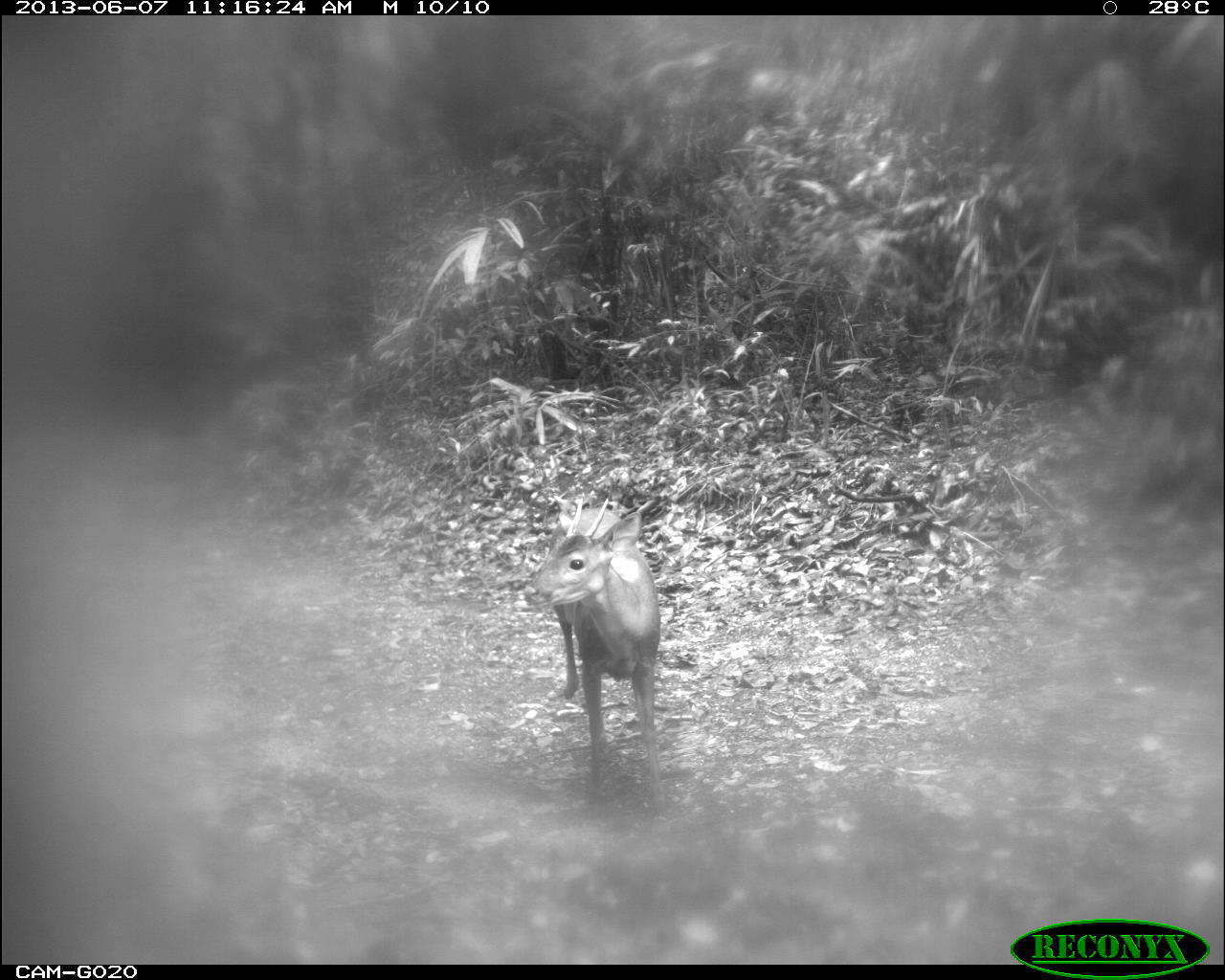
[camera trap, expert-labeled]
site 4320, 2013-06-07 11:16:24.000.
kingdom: Animalia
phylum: Chordata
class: Mammalia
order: Artiodactyla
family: Cervidae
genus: Mazama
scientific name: Mazama temama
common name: central american red brocket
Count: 1.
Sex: male.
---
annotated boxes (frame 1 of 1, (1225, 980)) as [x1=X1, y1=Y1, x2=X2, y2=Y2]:
mazama temama: [x1=522, y1=492, x2=668, y2=813]